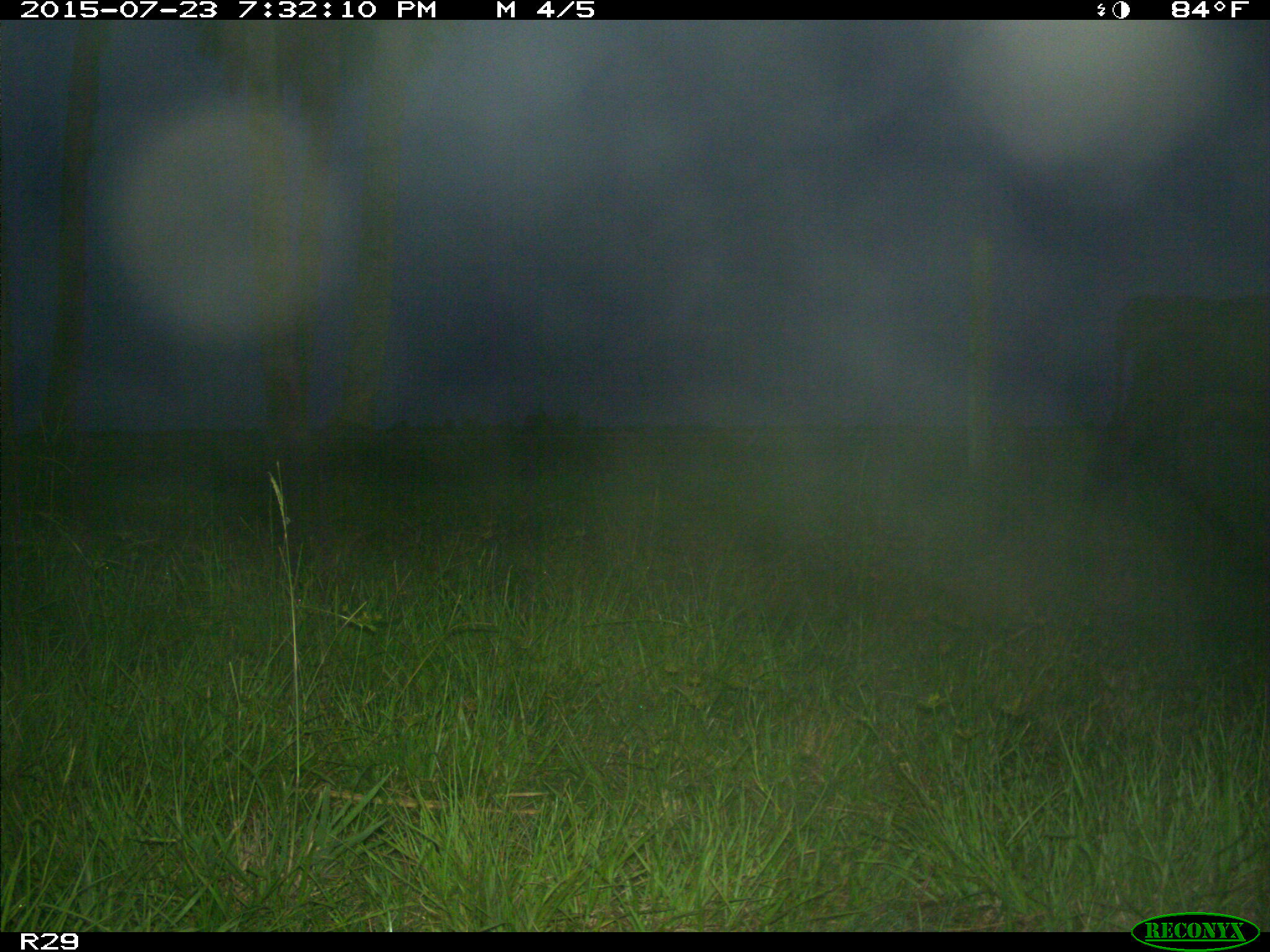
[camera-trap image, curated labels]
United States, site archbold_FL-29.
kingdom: Animalia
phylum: Chordata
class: Mammalia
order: Artiodactyla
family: Bovidae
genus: Bos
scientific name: Bos taurus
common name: domestic cow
Bos taurus (domestic cow).